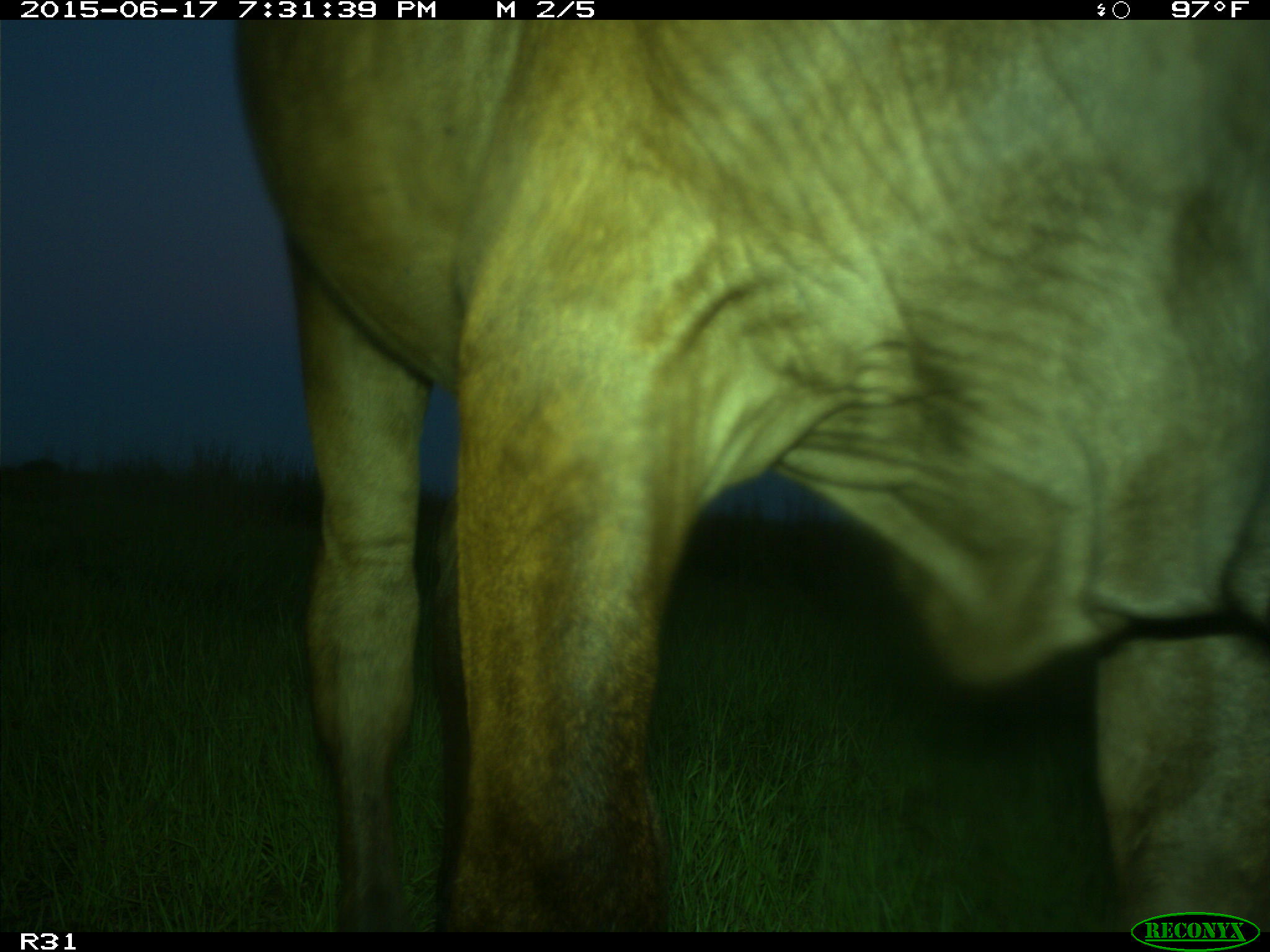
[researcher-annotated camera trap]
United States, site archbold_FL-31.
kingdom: Animalia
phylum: Chordata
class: Mammalia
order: Artiodactyla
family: Bovidae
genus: Bos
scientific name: Bos taurus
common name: domestic cow